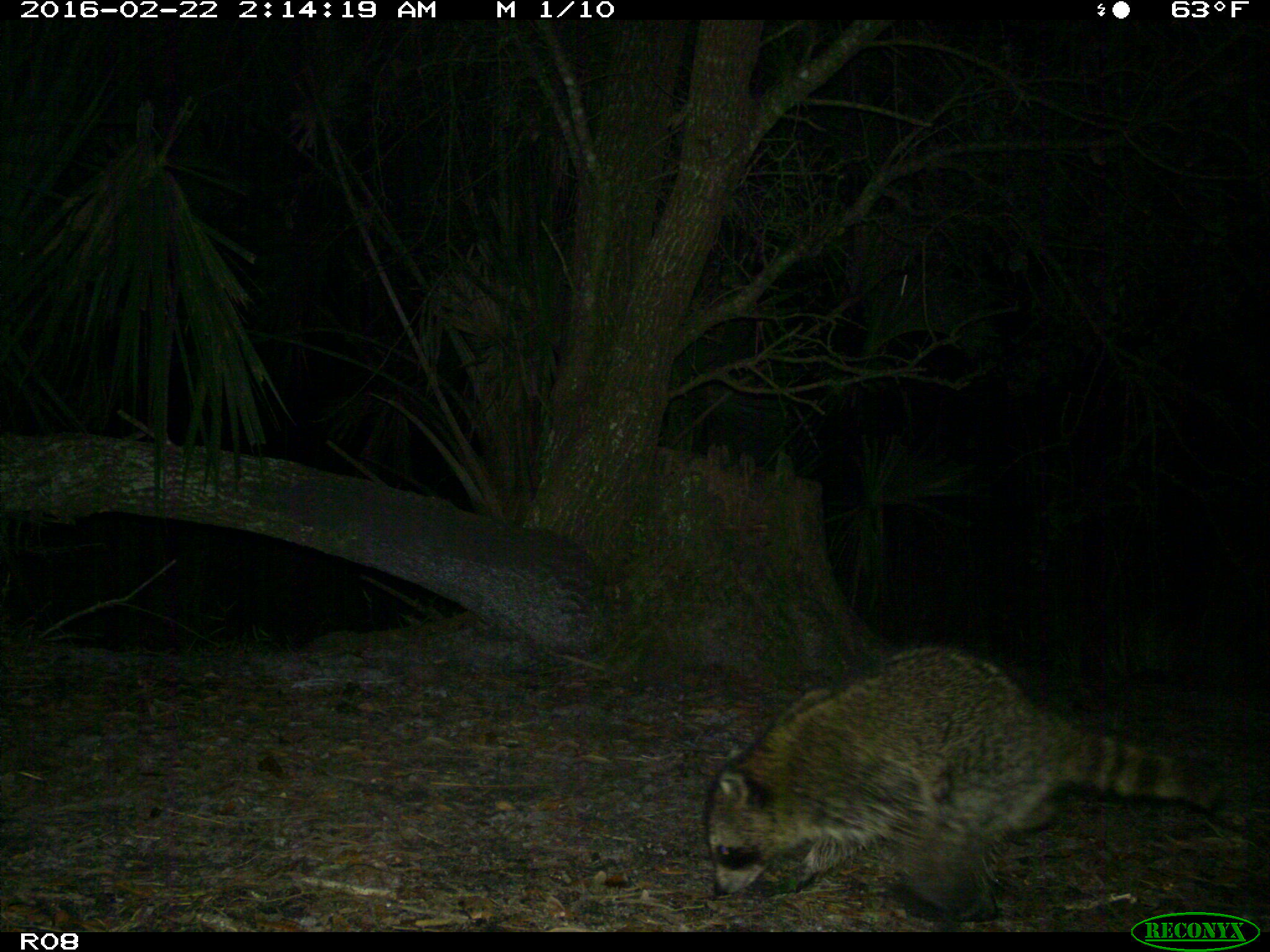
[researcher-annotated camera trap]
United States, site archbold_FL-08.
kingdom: Animalia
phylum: Chordata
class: Mammalia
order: Carnivora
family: Procyonidae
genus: Procyon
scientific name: Procyon lotor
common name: common raccoon